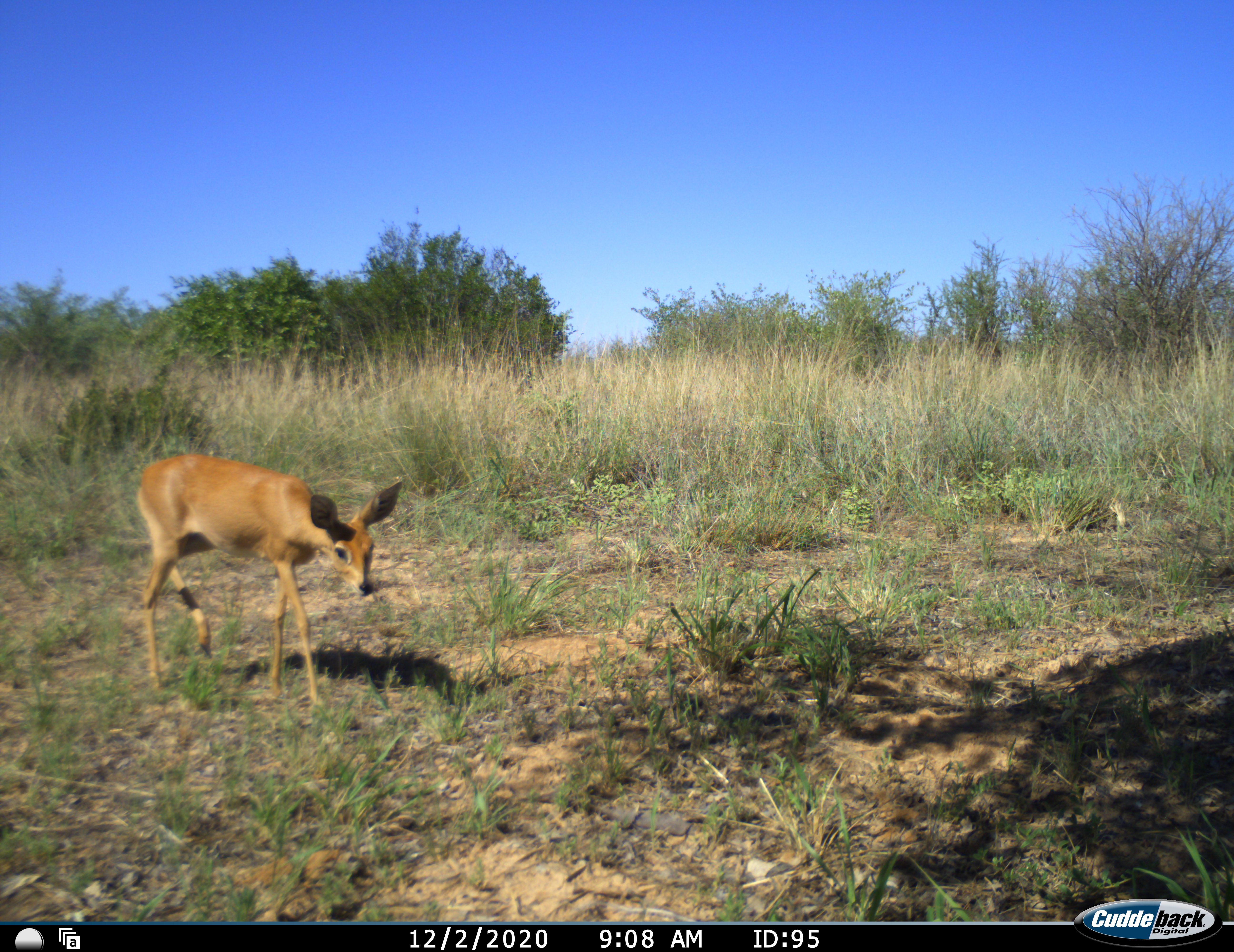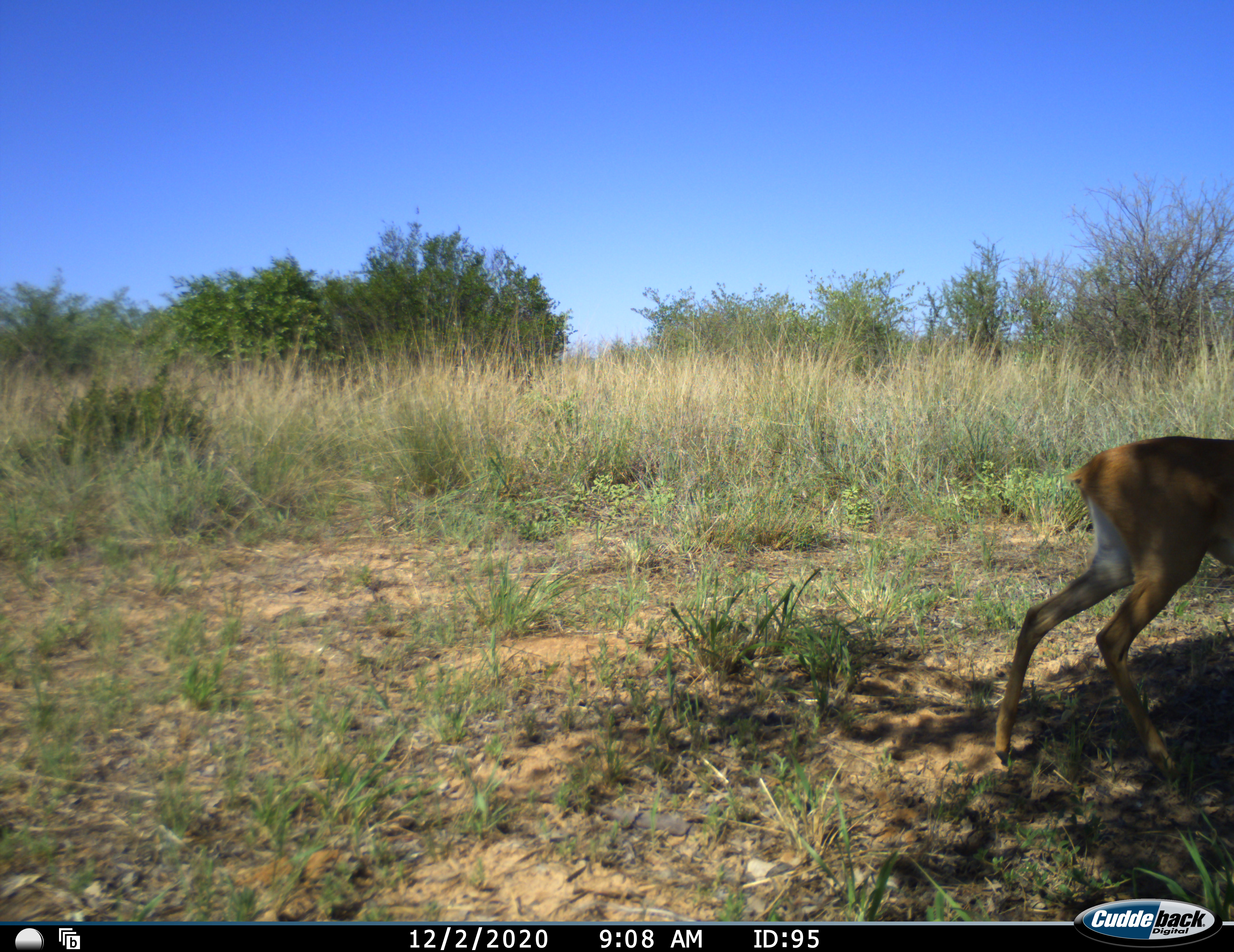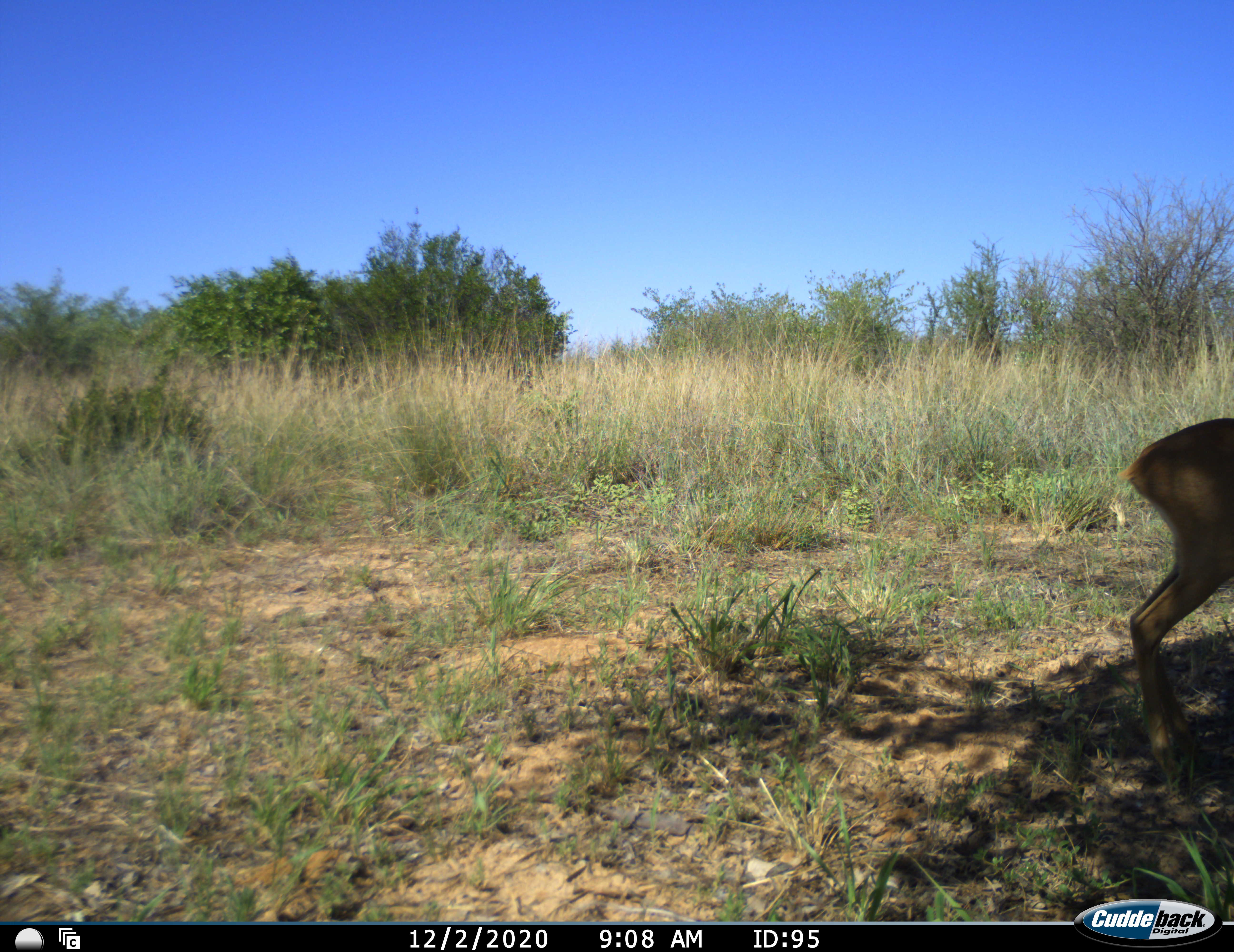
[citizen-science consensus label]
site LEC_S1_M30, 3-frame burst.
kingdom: Animalia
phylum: Chordata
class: Mammalia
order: Artiodactyla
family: Bovidae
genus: Raphicerus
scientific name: Raphicerus campestris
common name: steenbok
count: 1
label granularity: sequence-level